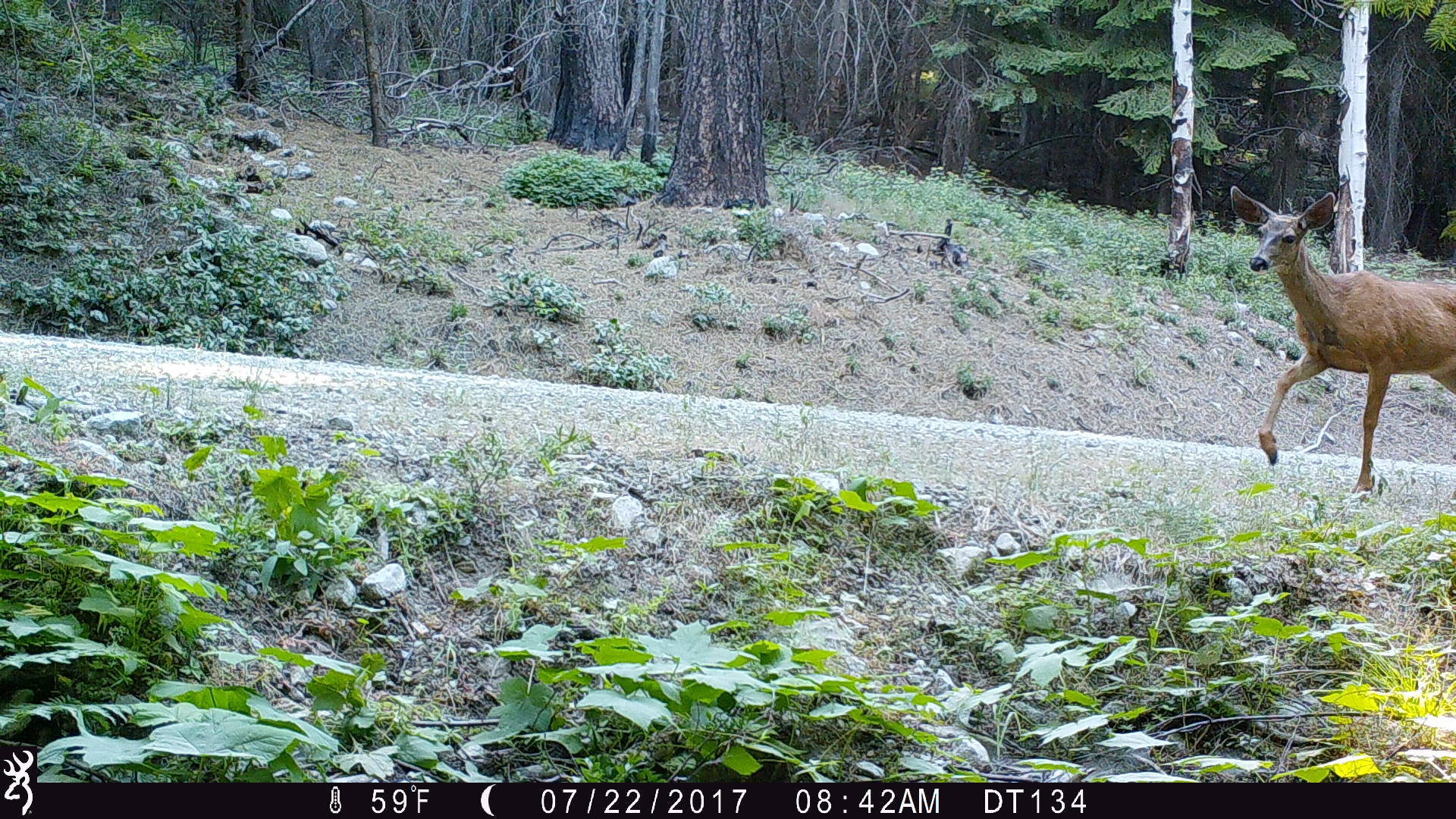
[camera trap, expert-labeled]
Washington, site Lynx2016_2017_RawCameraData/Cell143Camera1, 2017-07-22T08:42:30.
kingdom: Animalia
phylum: Chordata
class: Mammalia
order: Artiodactyla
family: Cervidae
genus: Odocoileus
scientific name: Odocoileus hemionus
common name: mule deer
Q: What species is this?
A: Odocoileus hemionus (mule deer).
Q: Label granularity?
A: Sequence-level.